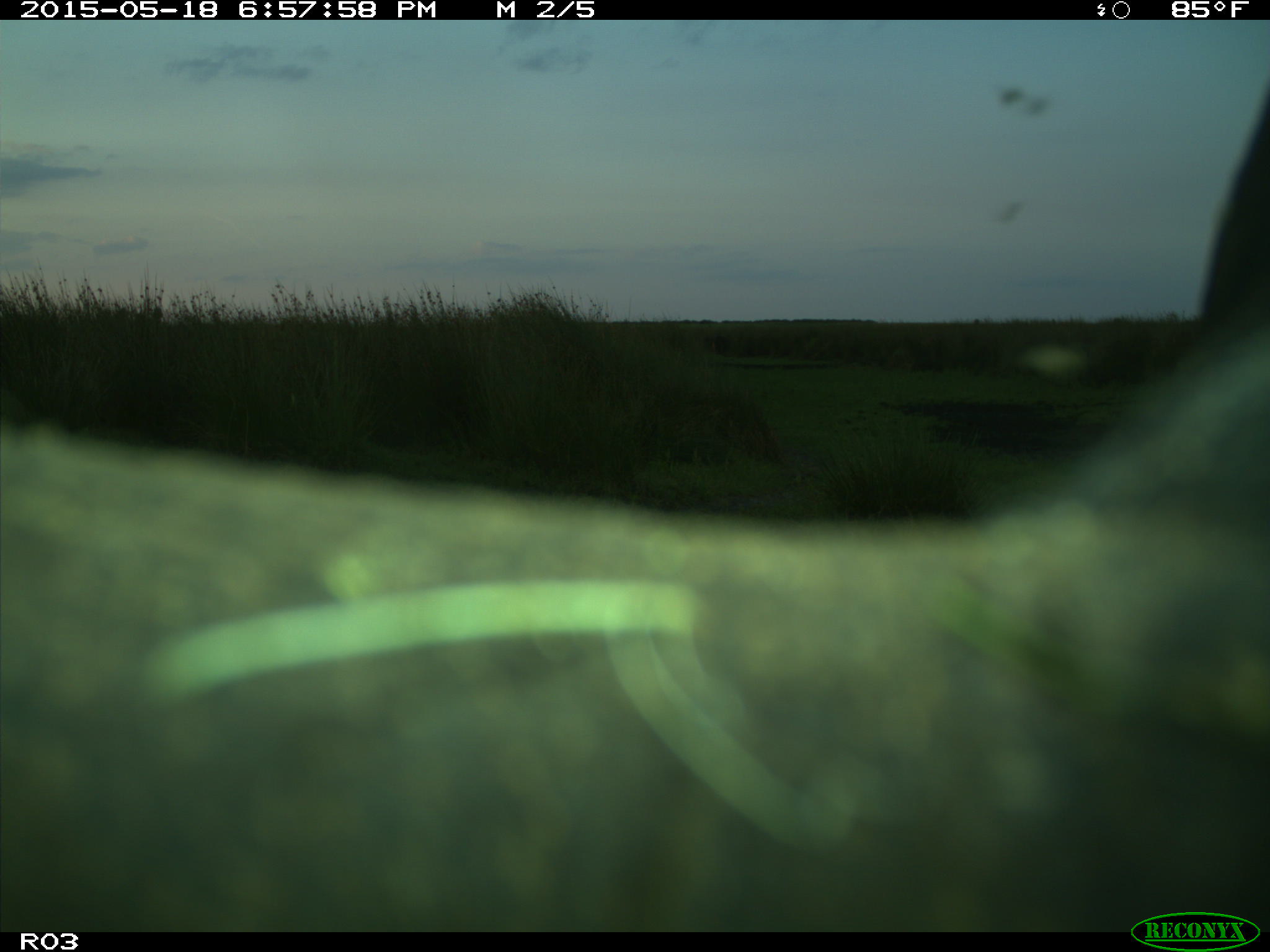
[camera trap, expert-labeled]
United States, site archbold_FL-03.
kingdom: Animalia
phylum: Chordata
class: Mammalia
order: Artiodactyla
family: Bovidae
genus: Bos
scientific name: Bos taurus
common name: domestic cow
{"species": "Bos taurus (domestic cow)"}